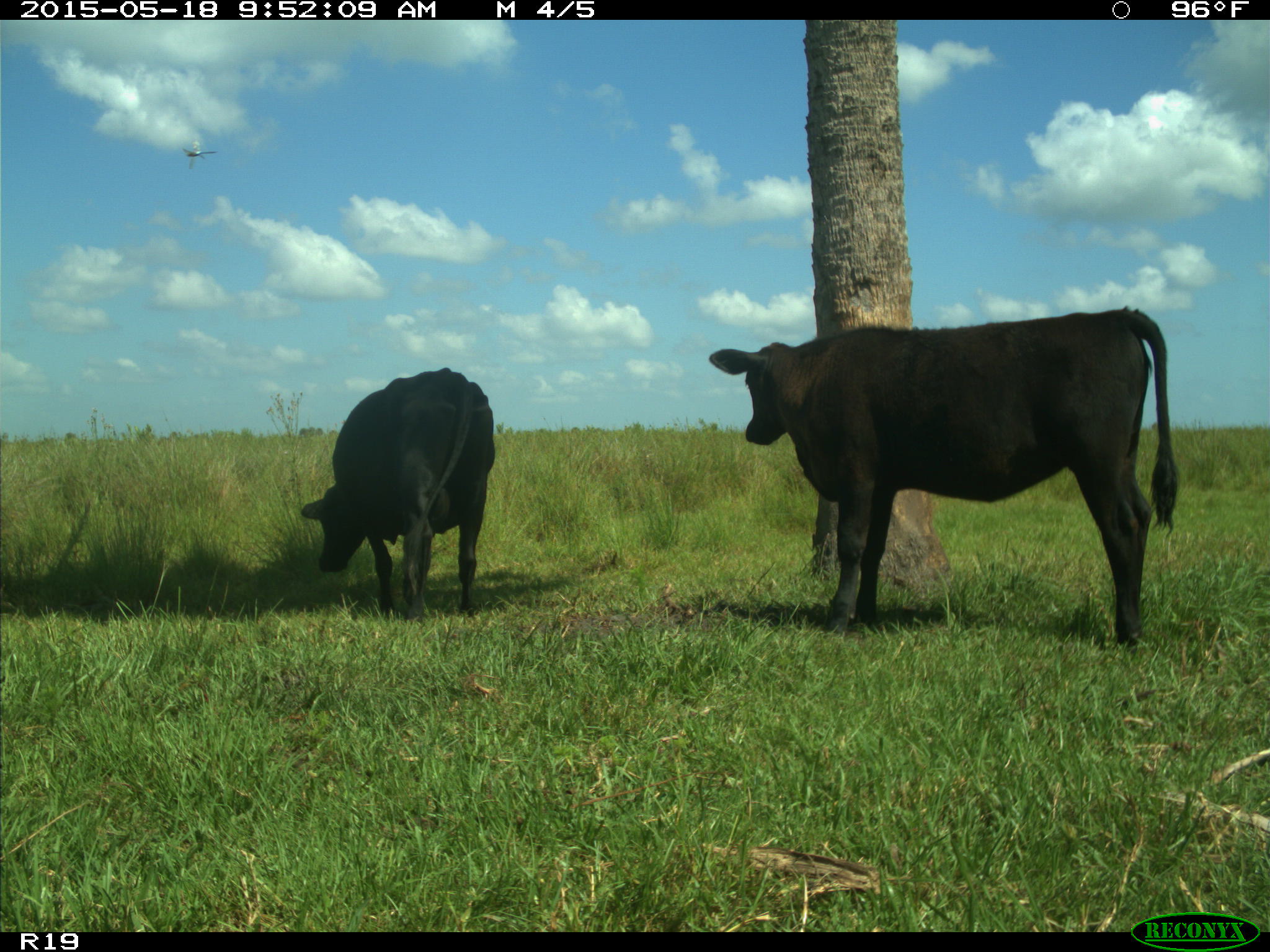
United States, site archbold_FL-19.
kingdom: Animalia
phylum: Chordata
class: Mammalia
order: Artiodactyla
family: Bovidae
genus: Bos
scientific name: Bos taurus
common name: domestic cow